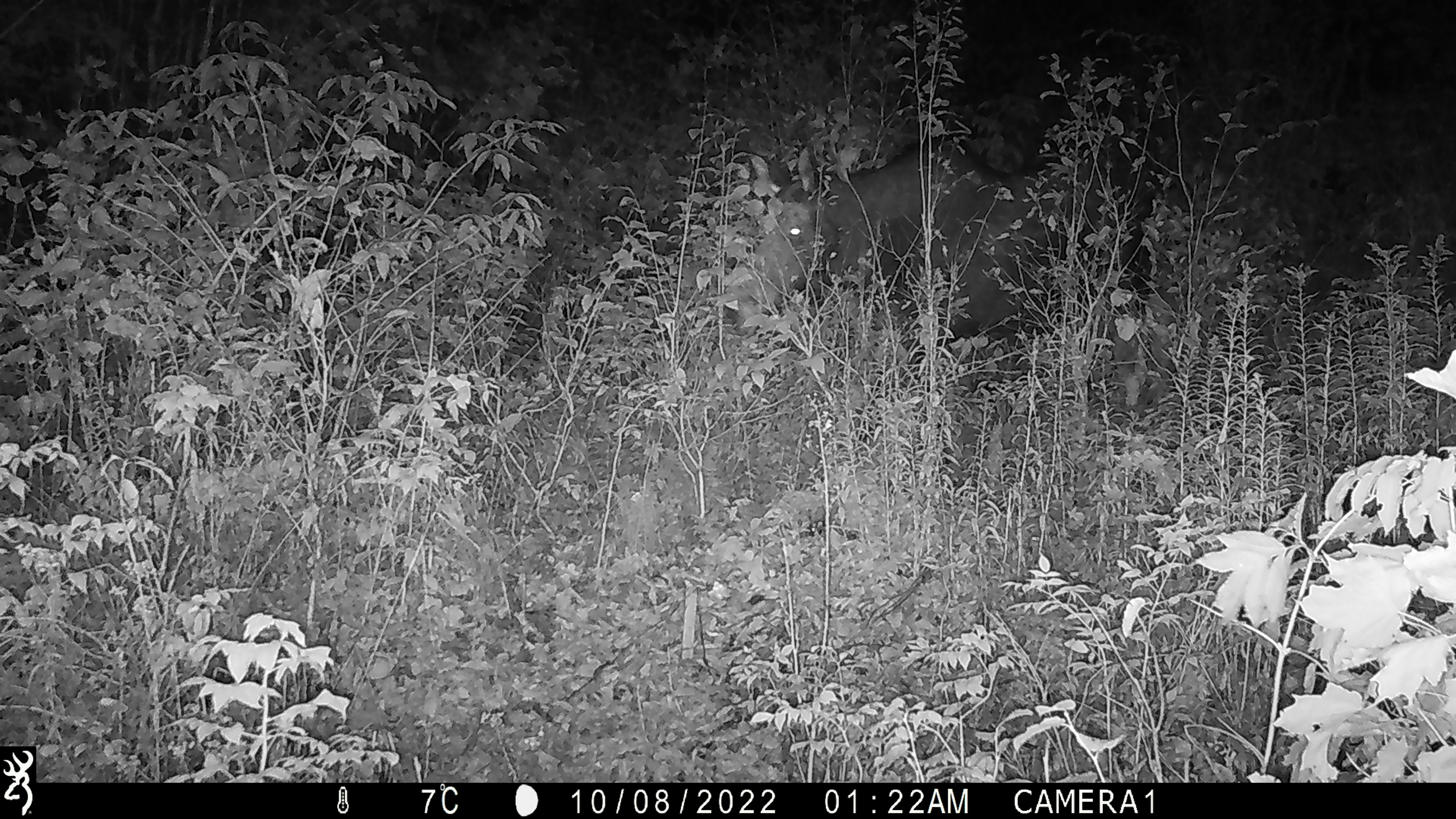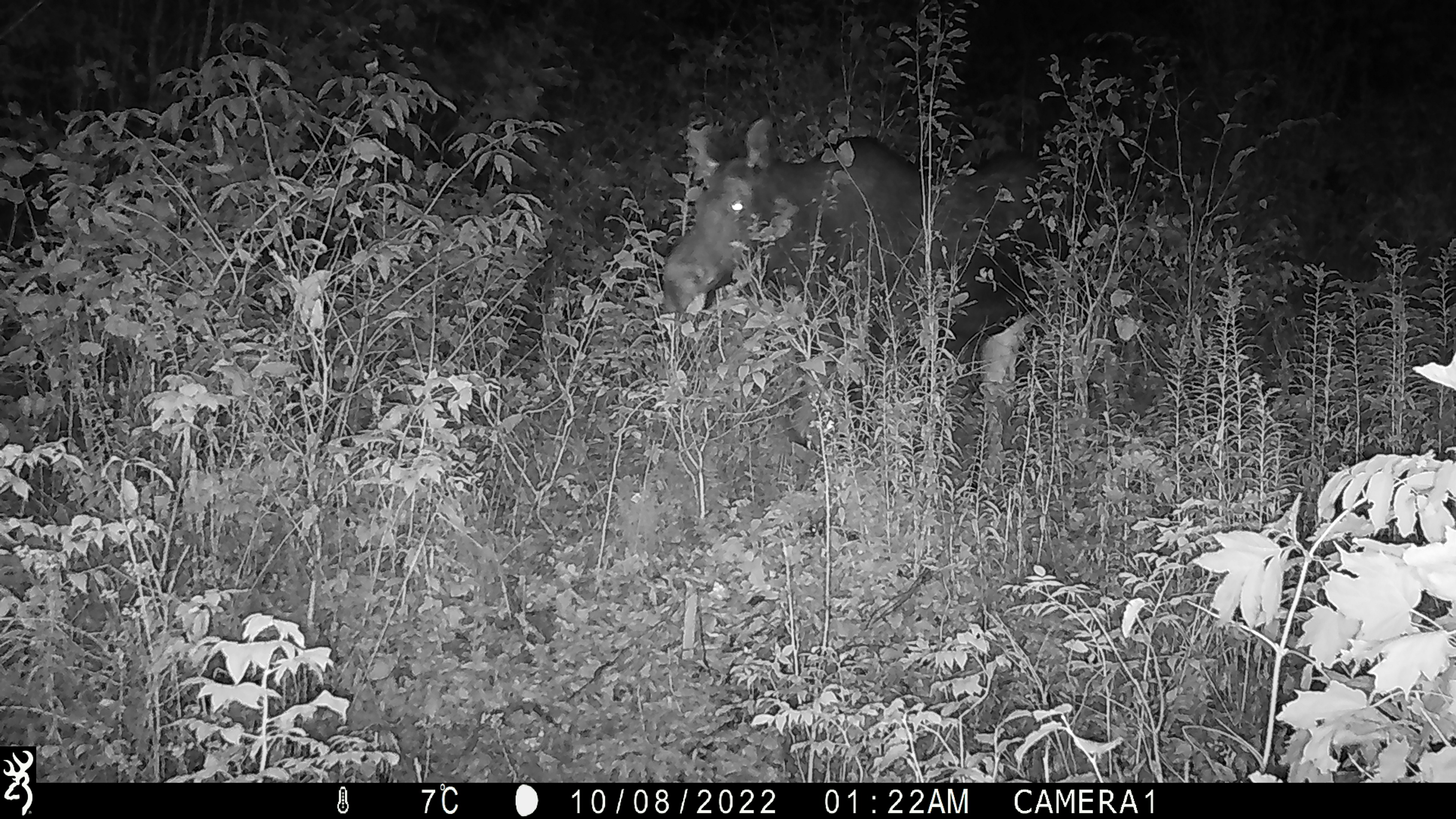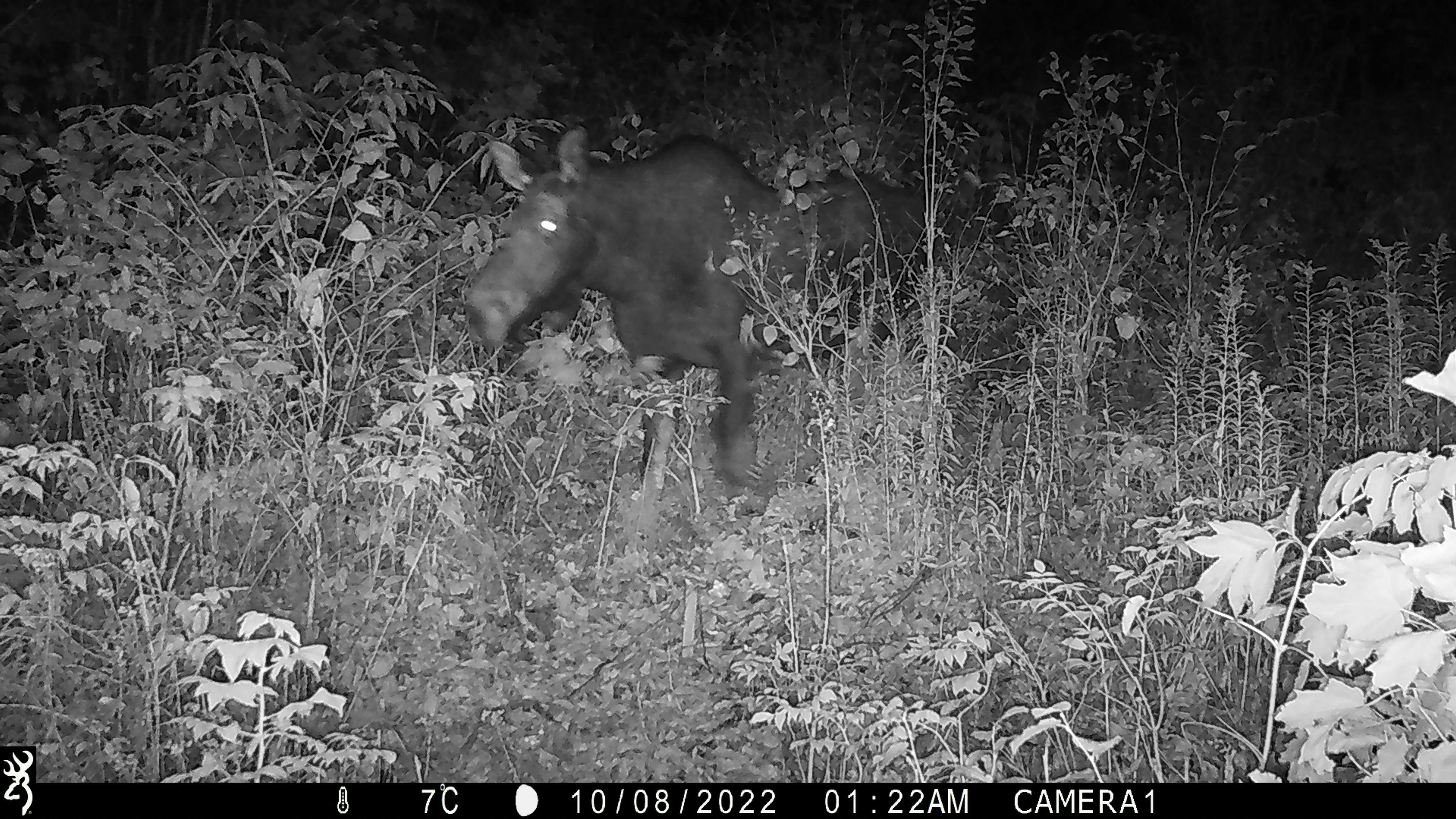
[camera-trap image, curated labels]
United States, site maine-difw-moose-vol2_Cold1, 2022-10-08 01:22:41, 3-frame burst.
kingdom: Animalia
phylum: Chordata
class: Mammalia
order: Artiodactyla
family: Cervidae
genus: Alces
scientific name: Alces alces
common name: moose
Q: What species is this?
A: Moose (Alces alces).